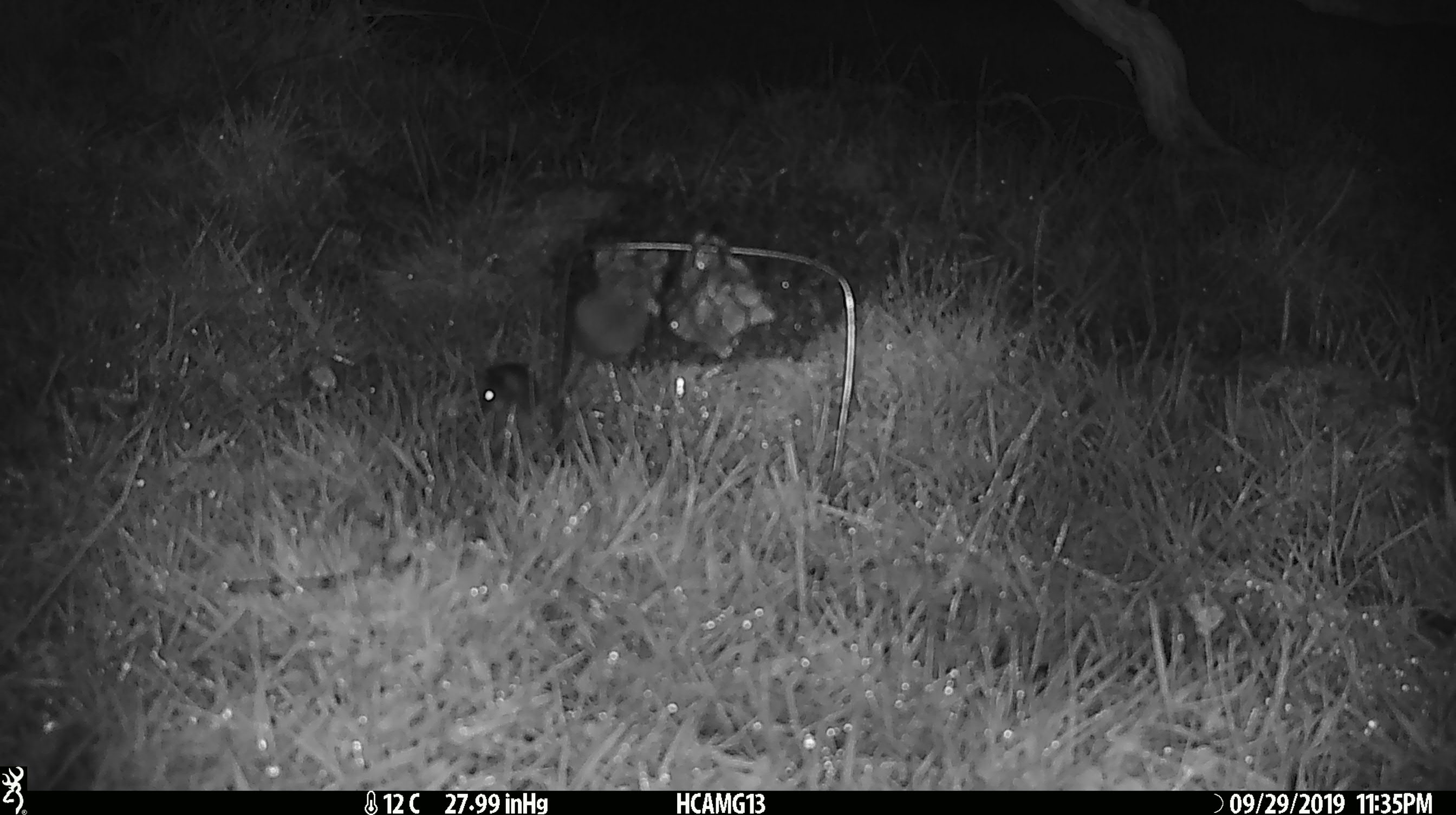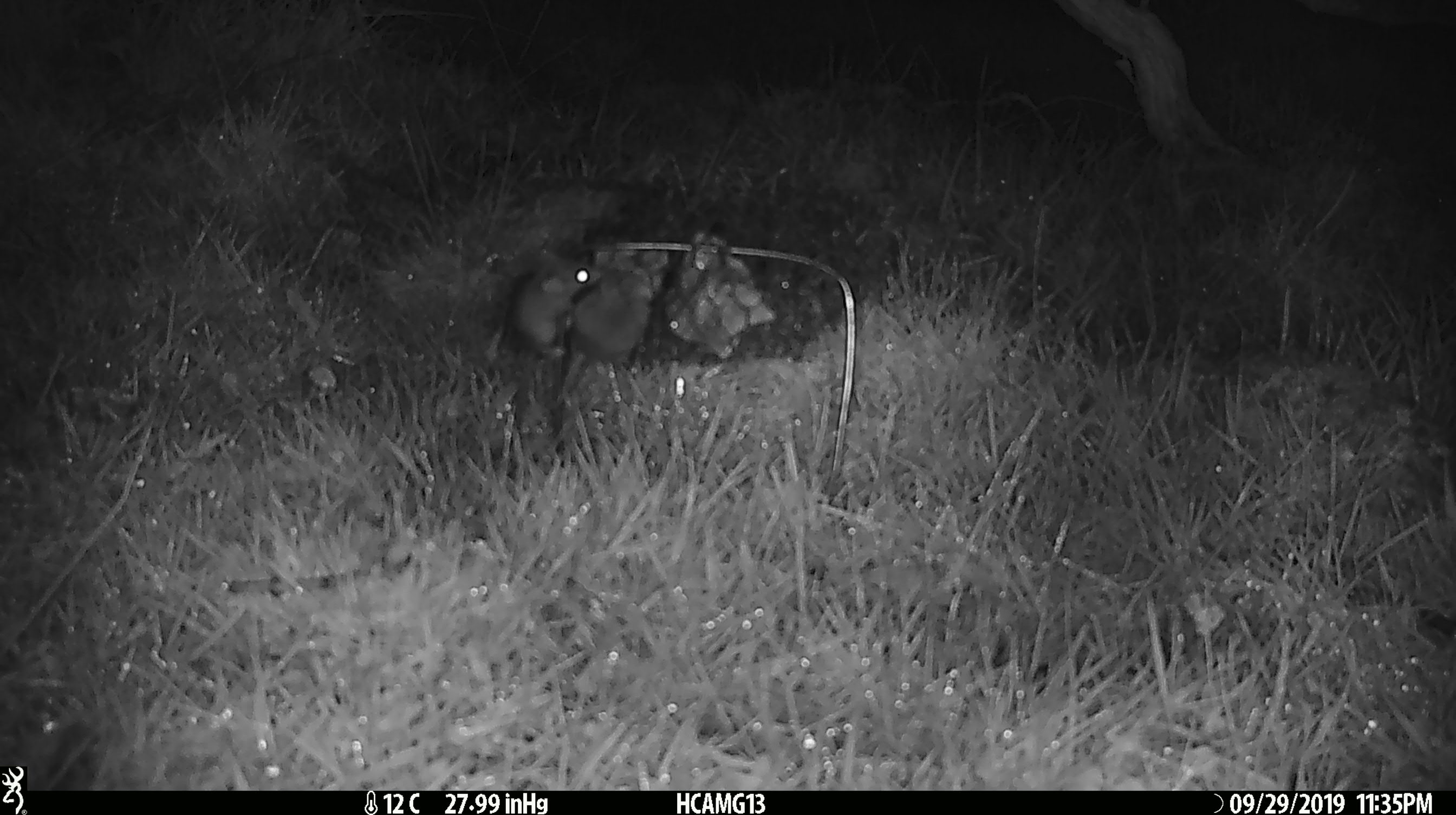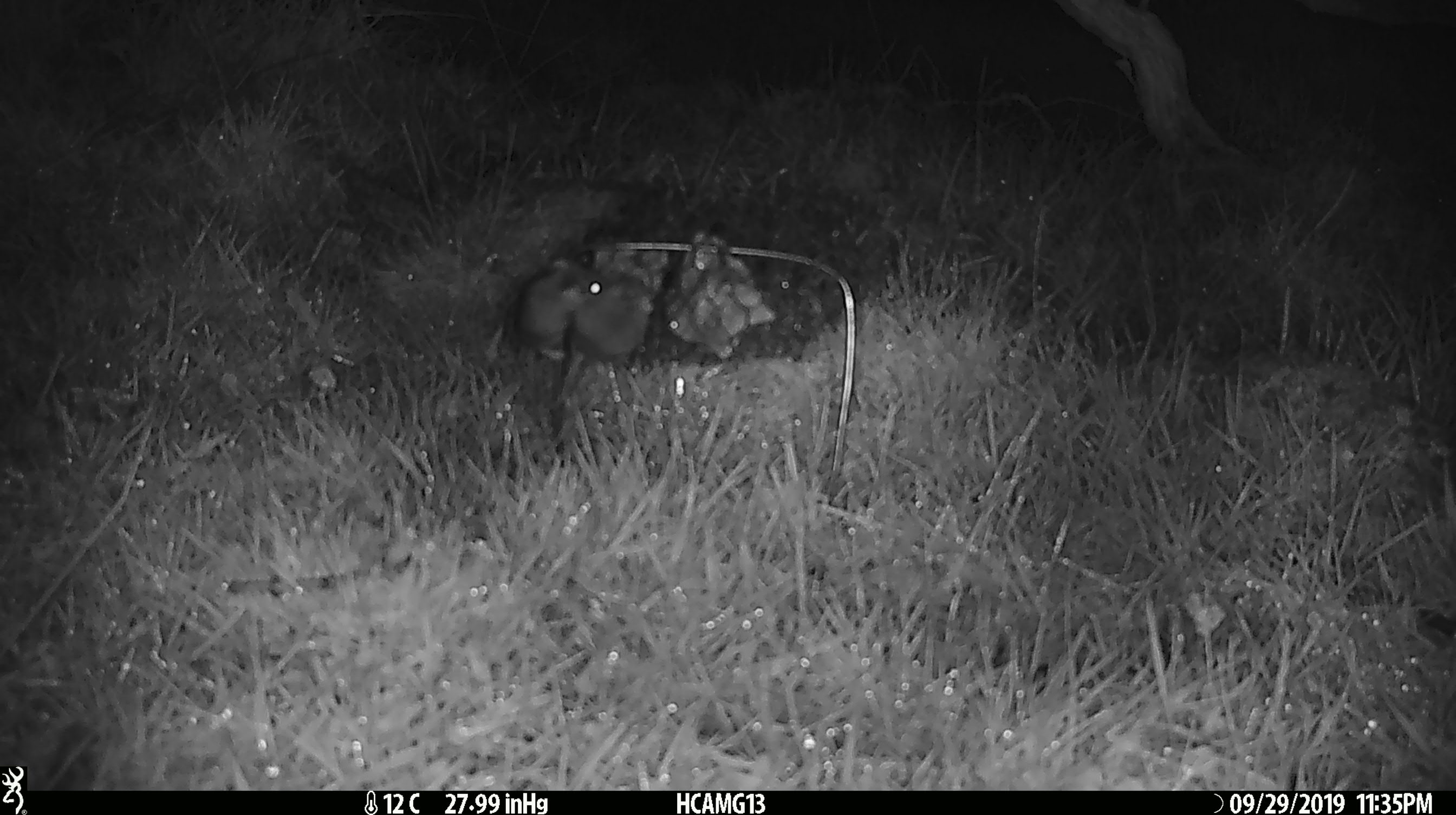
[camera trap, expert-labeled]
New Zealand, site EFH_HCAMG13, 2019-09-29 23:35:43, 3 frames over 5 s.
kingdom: Animalia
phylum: Chordata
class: Mammalia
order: Rodentia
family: Muridae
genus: Mus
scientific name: Mus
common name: mouse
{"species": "mouse (Mus)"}